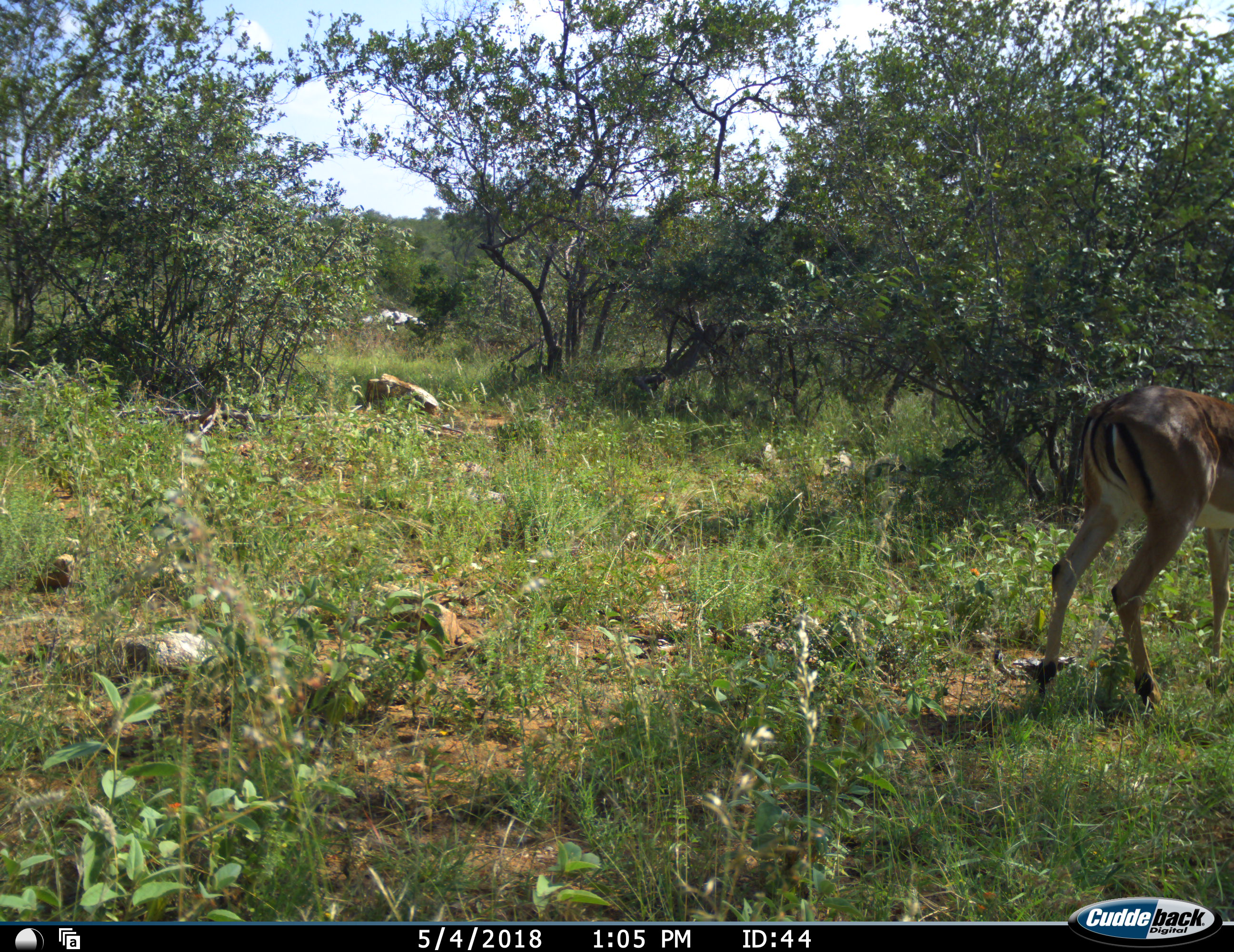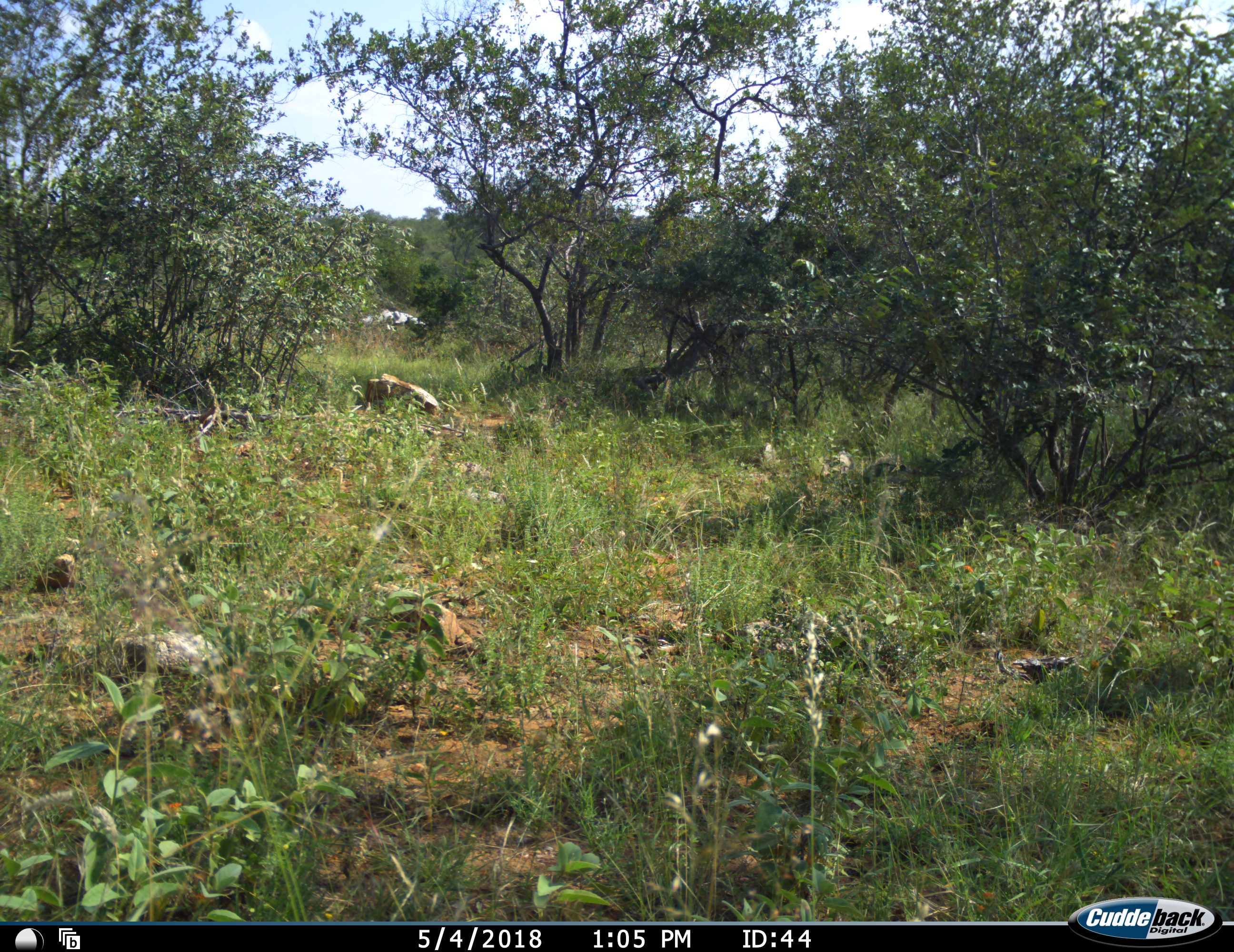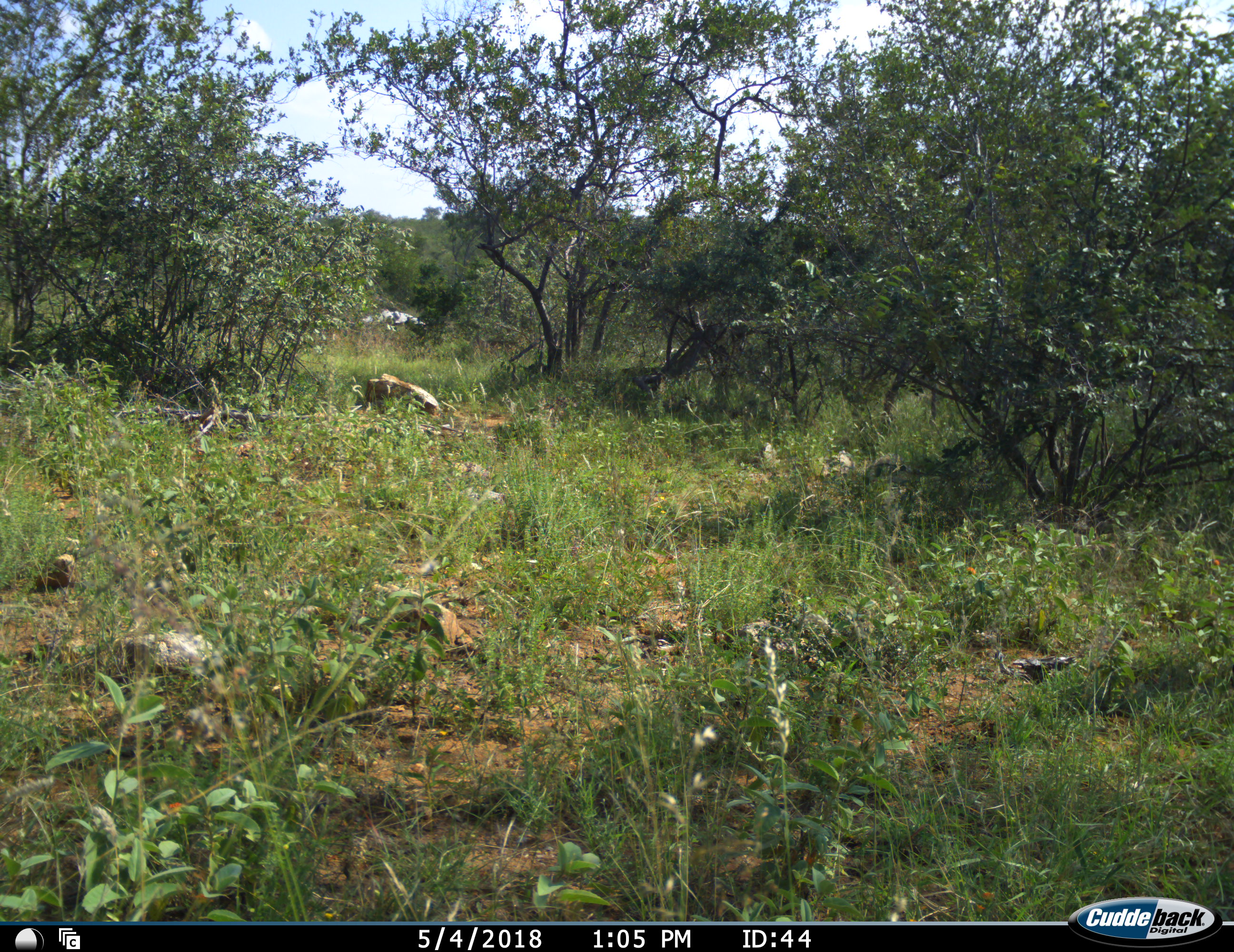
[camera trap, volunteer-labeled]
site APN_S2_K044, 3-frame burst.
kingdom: Animalia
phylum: Chordata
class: Mammalia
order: Artiodactyla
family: Bovidae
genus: Aepyceros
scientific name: Aepyceros melampus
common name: impala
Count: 1.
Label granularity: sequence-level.